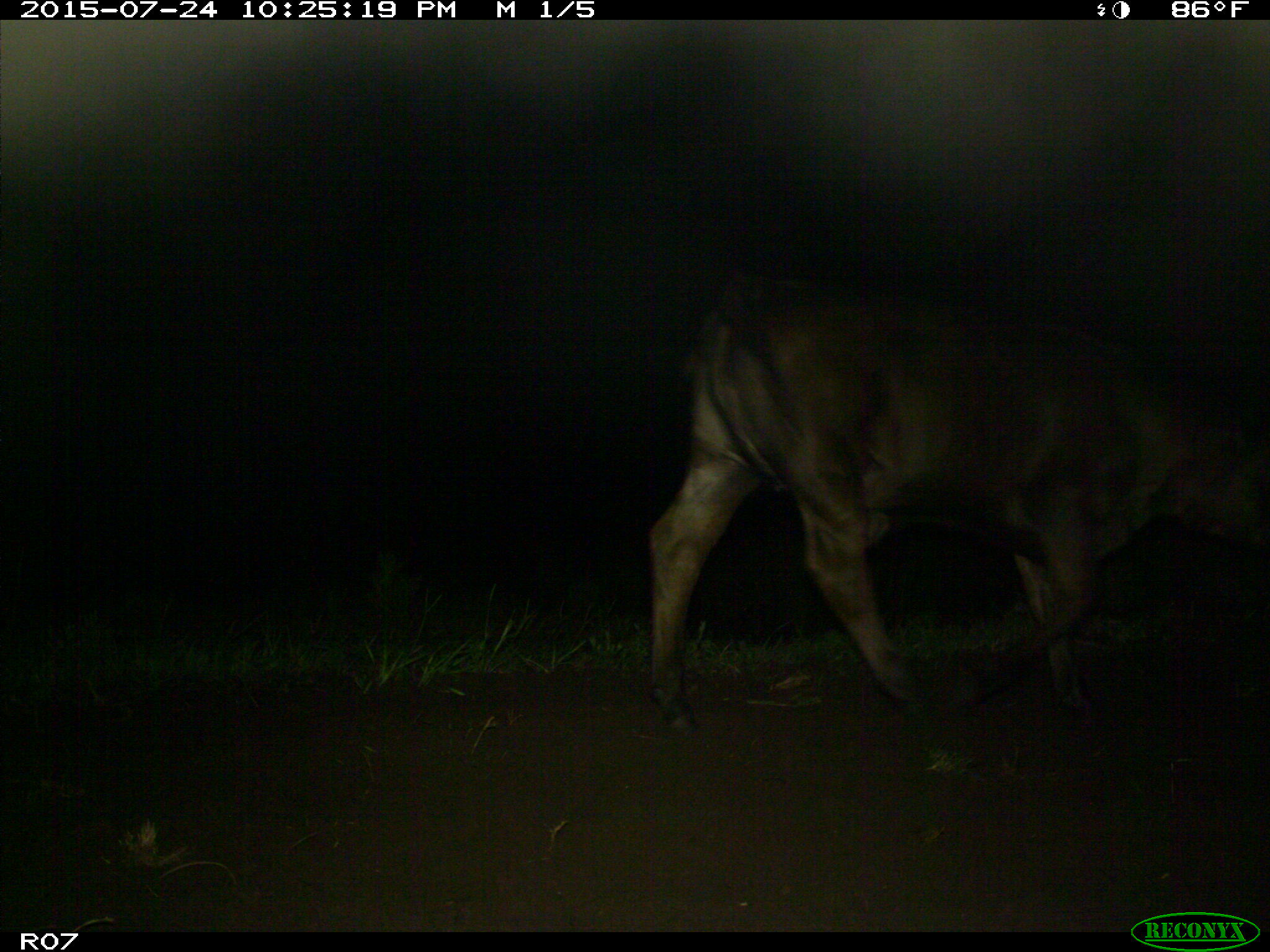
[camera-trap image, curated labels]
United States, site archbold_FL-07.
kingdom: Animalia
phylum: Chordata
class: Mammalia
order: Artiodactyla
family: Bovidae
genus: Bos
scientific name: Bos taurus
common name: domestic cow